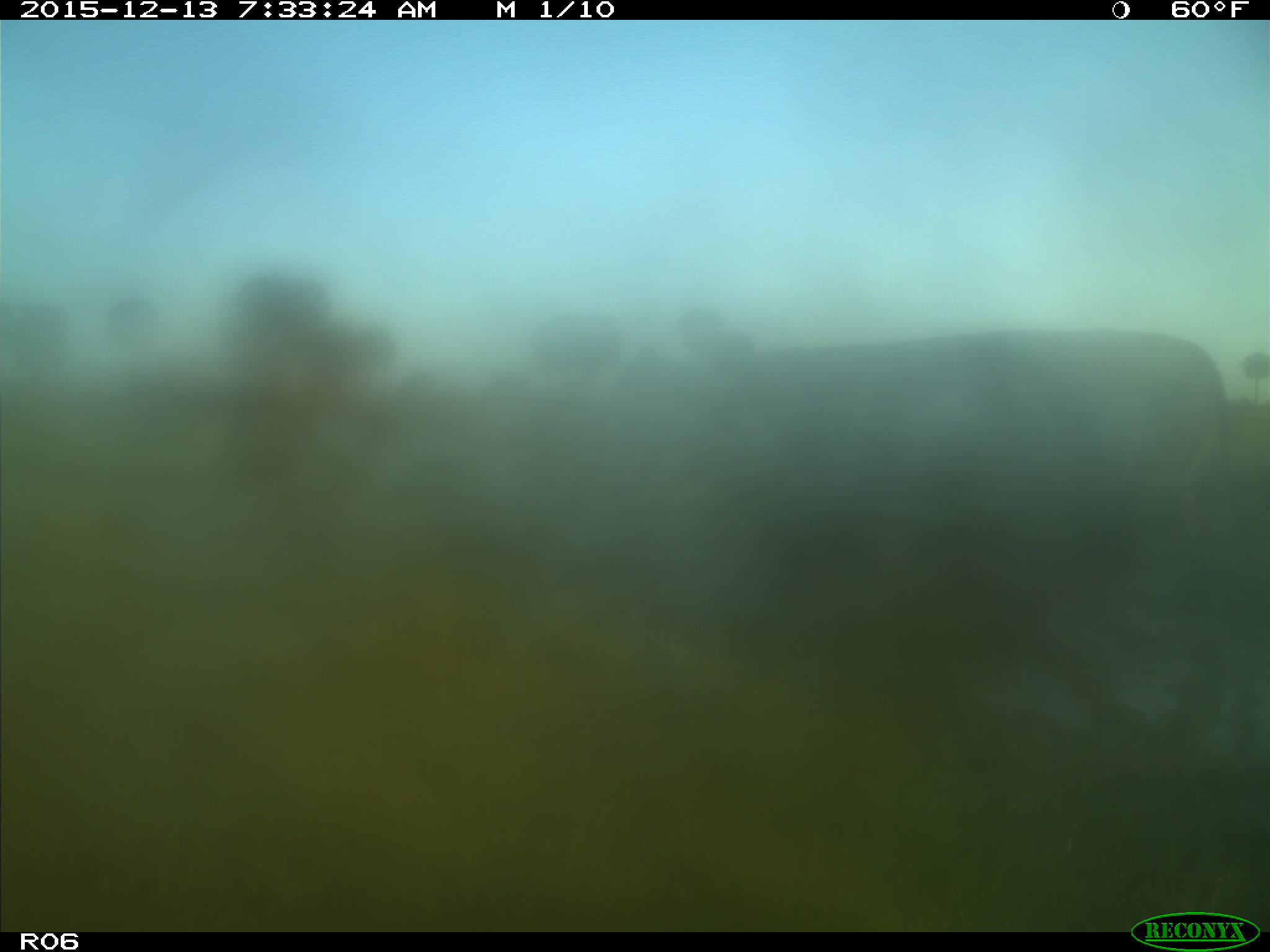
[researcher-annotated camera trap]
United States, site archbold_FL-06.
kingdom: Animalia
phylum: Chordata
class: Mammalia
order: Artiodactyla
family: Bovidae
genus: Bos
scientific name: Bos taurus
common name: domestic cow